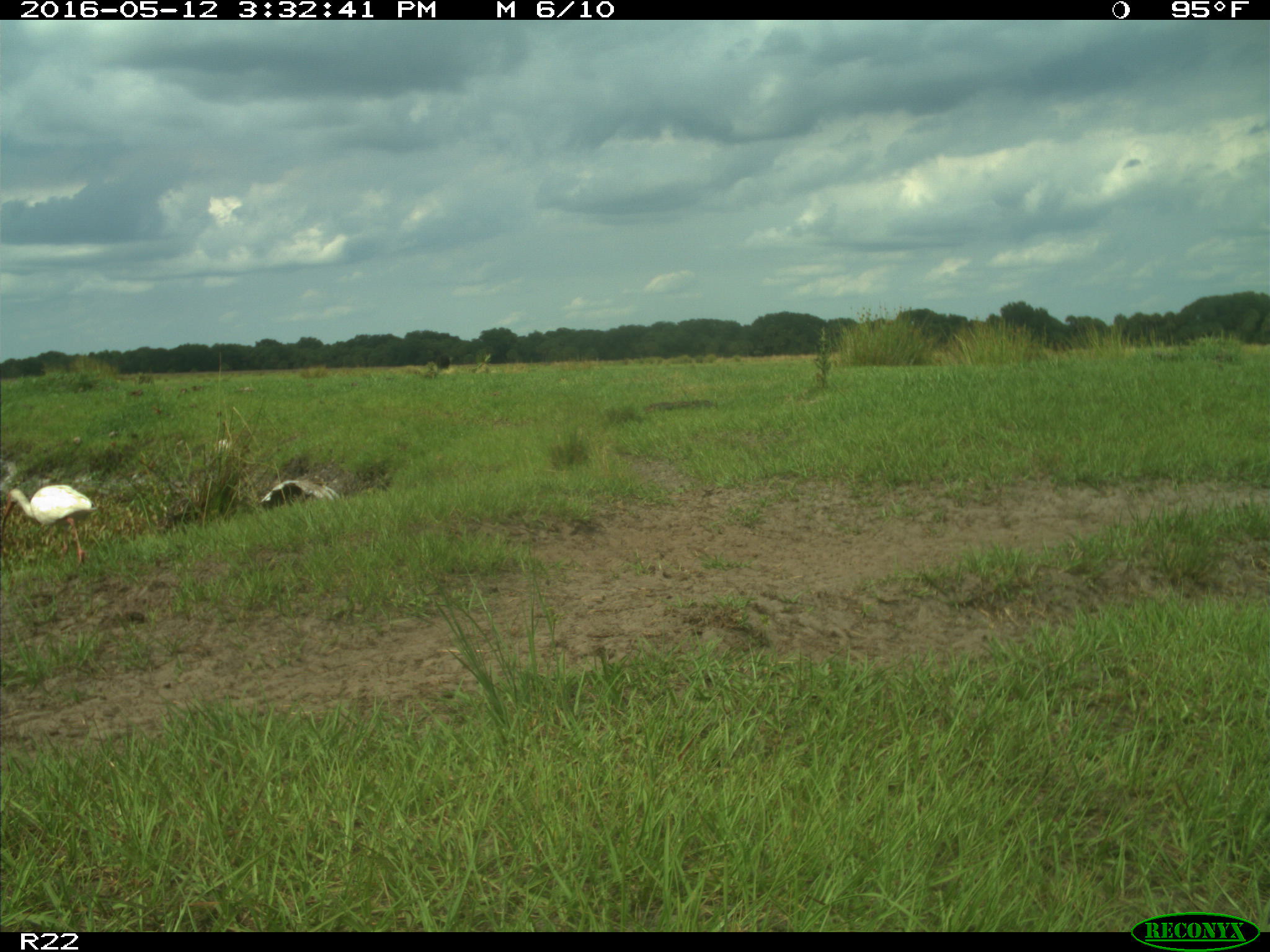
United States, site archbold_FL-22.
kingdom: Animalia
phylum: Chordata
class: Aves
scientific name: Aves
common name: birds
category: unidentified bird